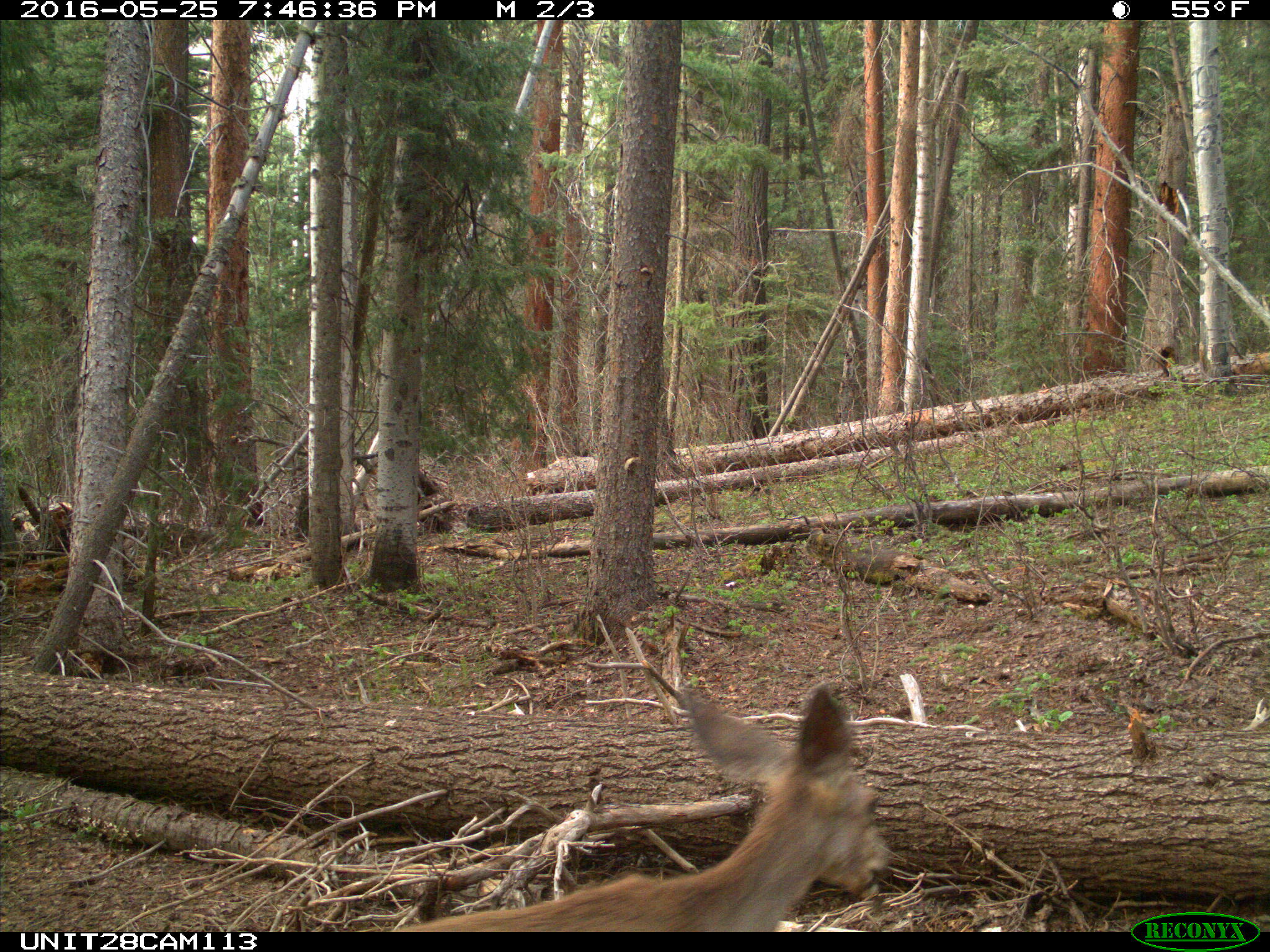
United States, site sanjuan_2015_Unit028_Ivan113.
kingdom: Animalia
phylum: Chordata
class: Mammalia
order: Artiodactyla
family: Cervidae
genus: Odocoileus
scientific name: Odocoileus hemionus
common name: mule deer